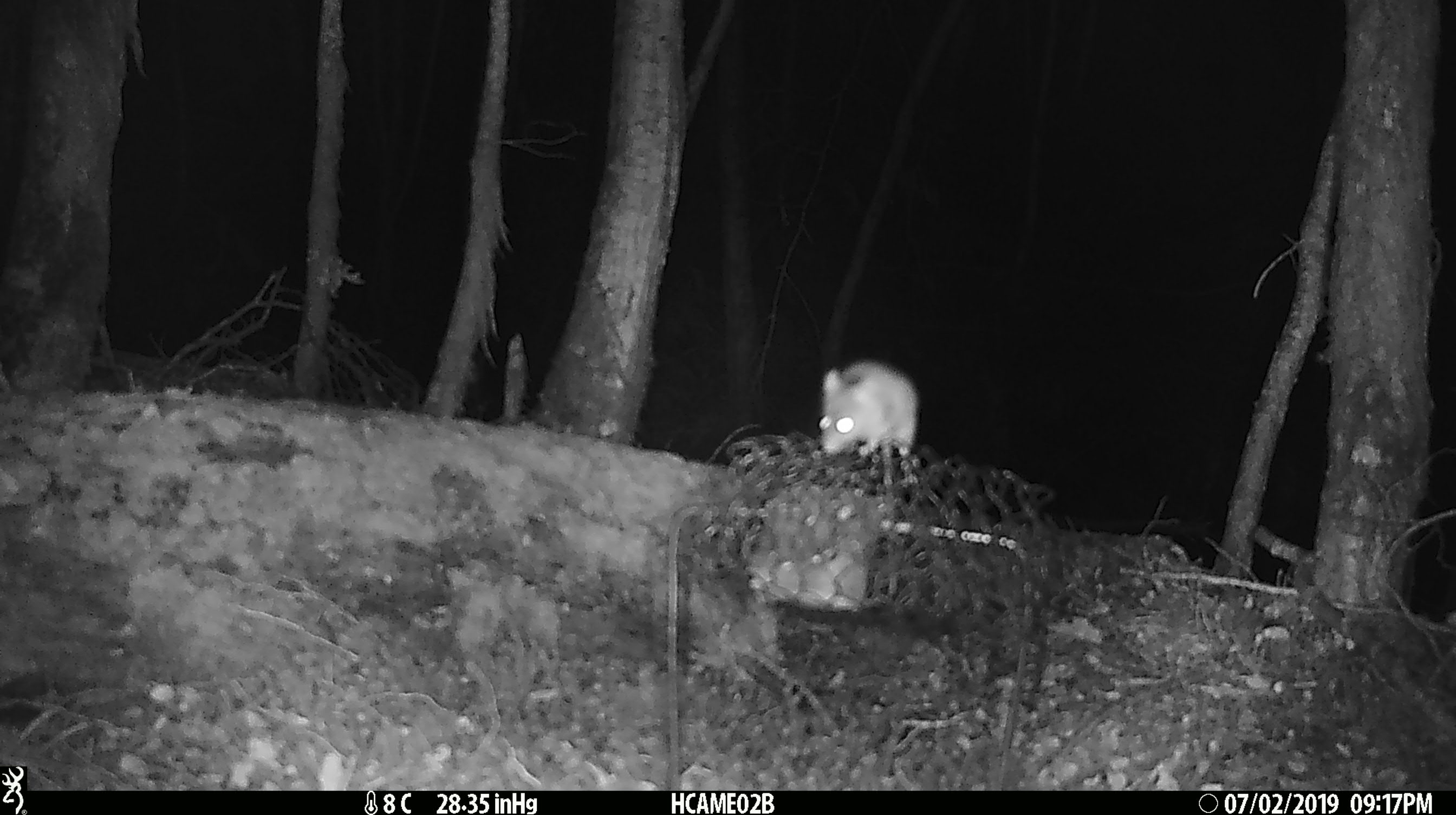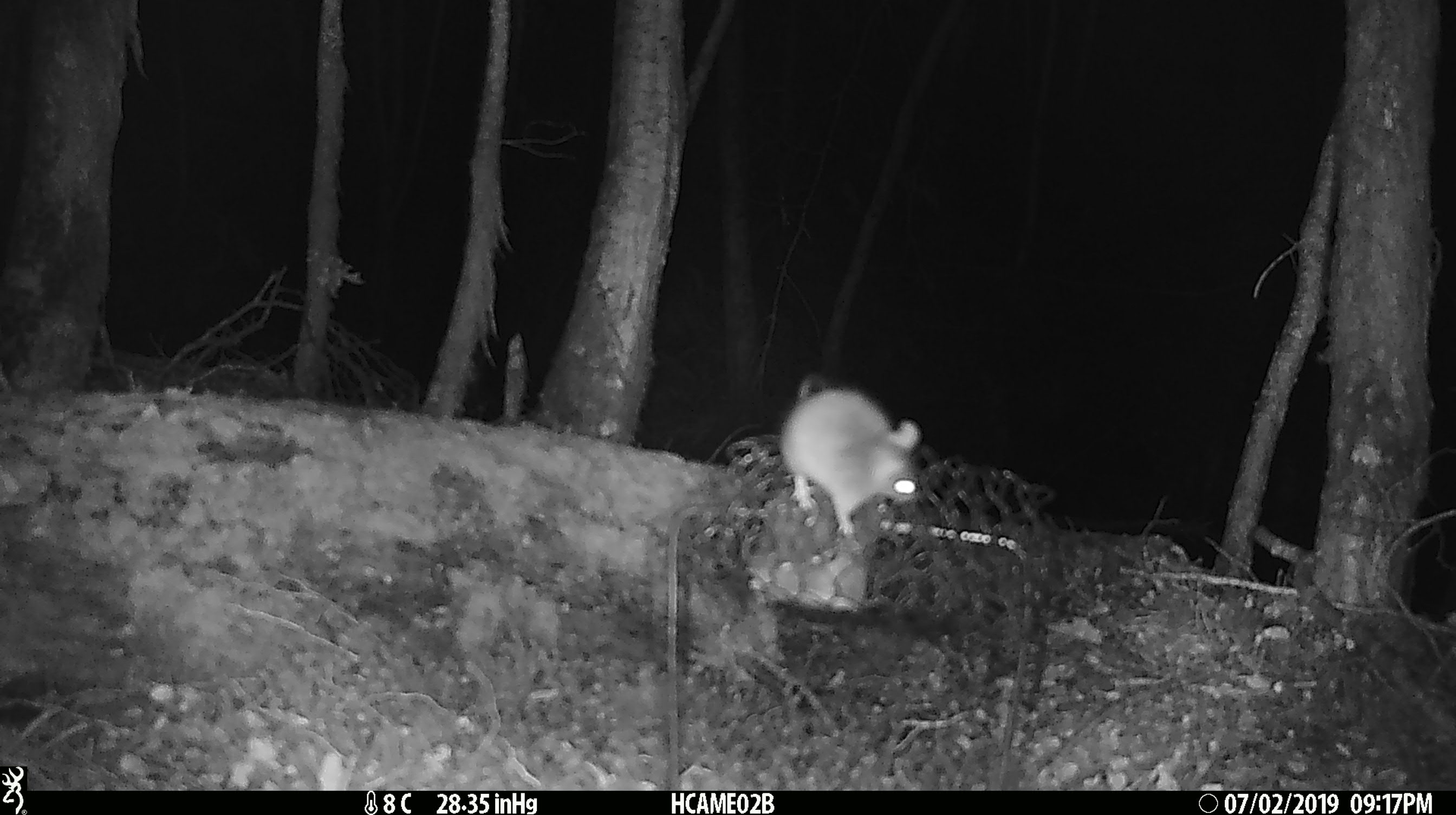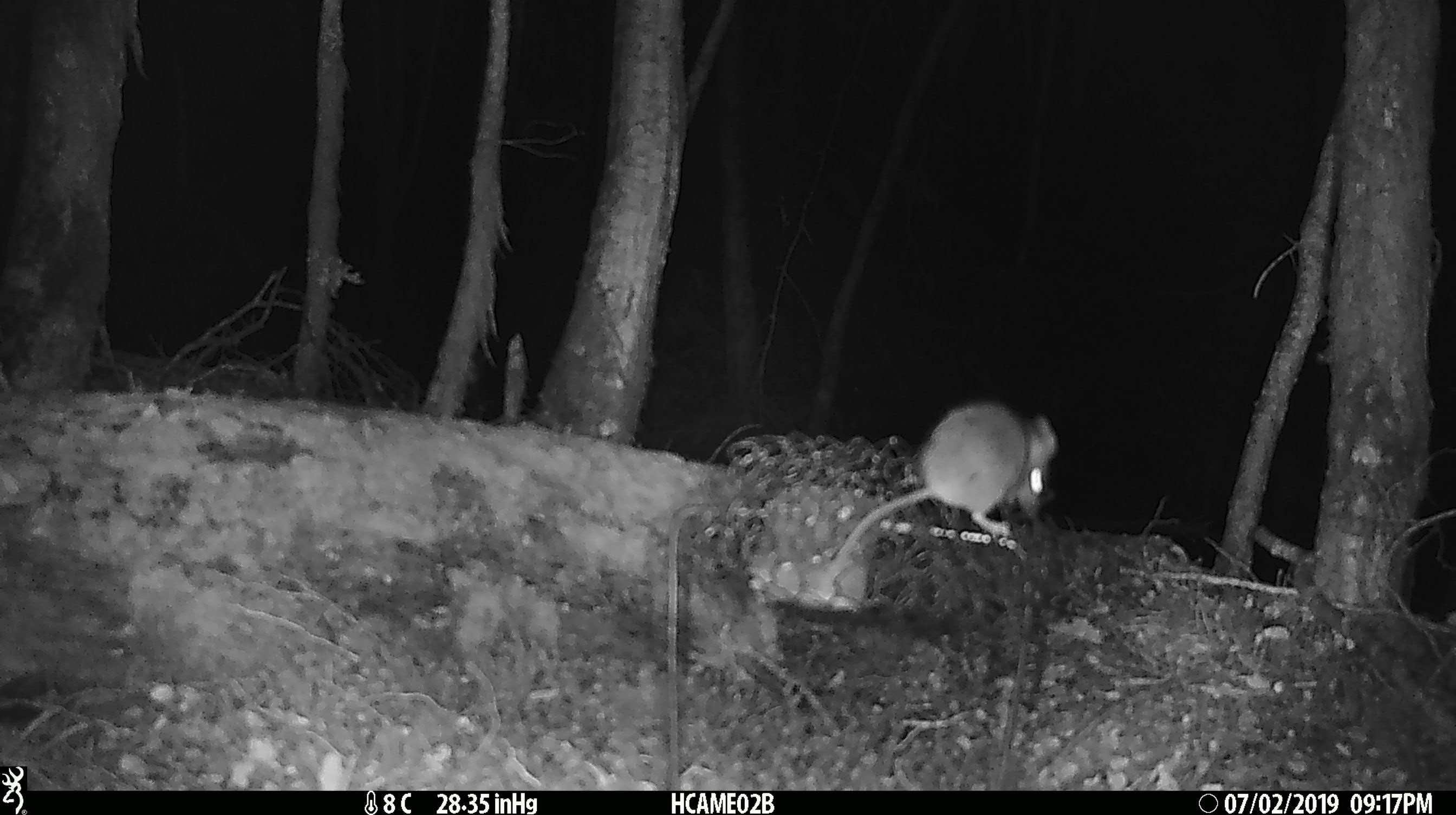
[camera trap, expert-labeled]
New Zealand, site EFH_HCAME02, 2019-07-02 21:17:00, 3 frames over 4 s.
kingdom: Animalia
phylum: Chordata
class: Mammalia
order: Rodentia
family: Muridae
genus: Mus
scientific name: Mus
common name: mouse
Mouse (Mus).